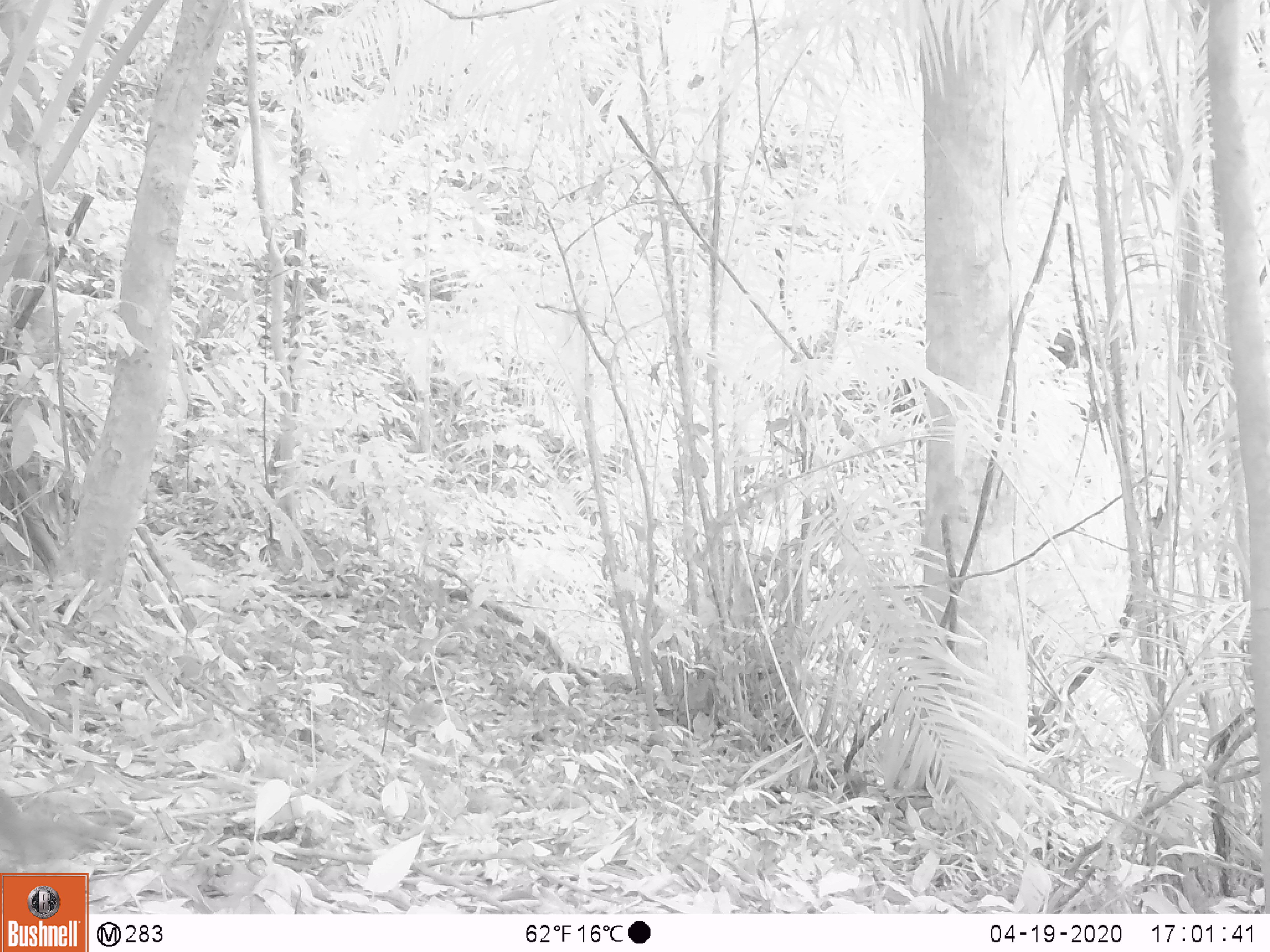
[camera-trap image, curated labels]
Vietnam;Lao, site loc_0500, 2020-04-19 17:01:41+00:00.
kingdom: Animalia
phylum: Chordata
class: Mammalia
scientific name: Mammalia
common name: mammal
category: unidentified small mammal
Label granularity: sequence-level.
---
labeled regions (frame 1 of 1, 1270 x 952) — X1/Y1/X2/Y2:
unidentified small mammal: 0/787/119/863